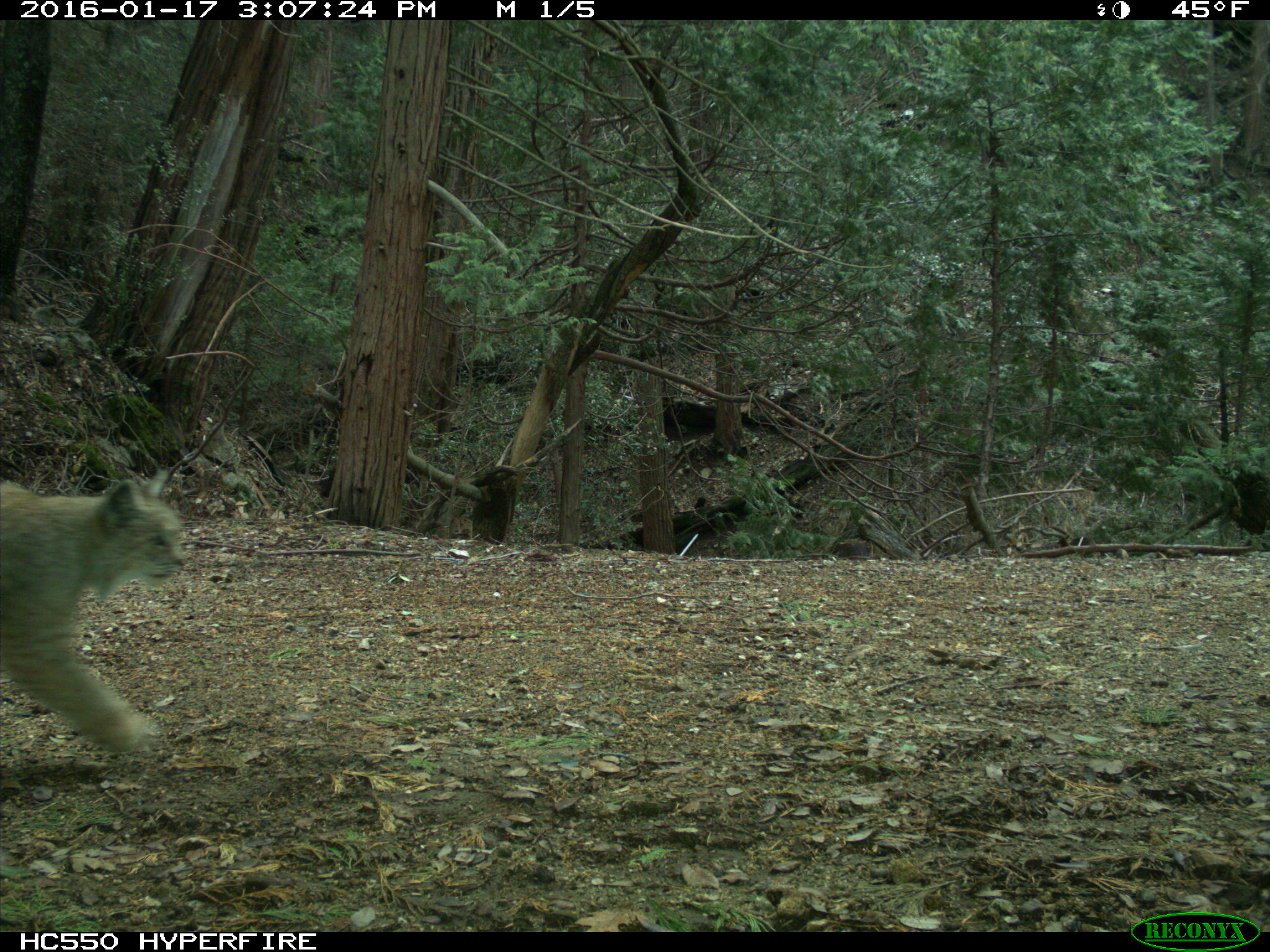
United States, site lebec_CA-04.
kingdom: Animalia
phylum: Chordata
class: Mammalia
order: Carnivora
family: Felidae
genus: Lynx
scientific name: Lynx rufus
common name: bobcat